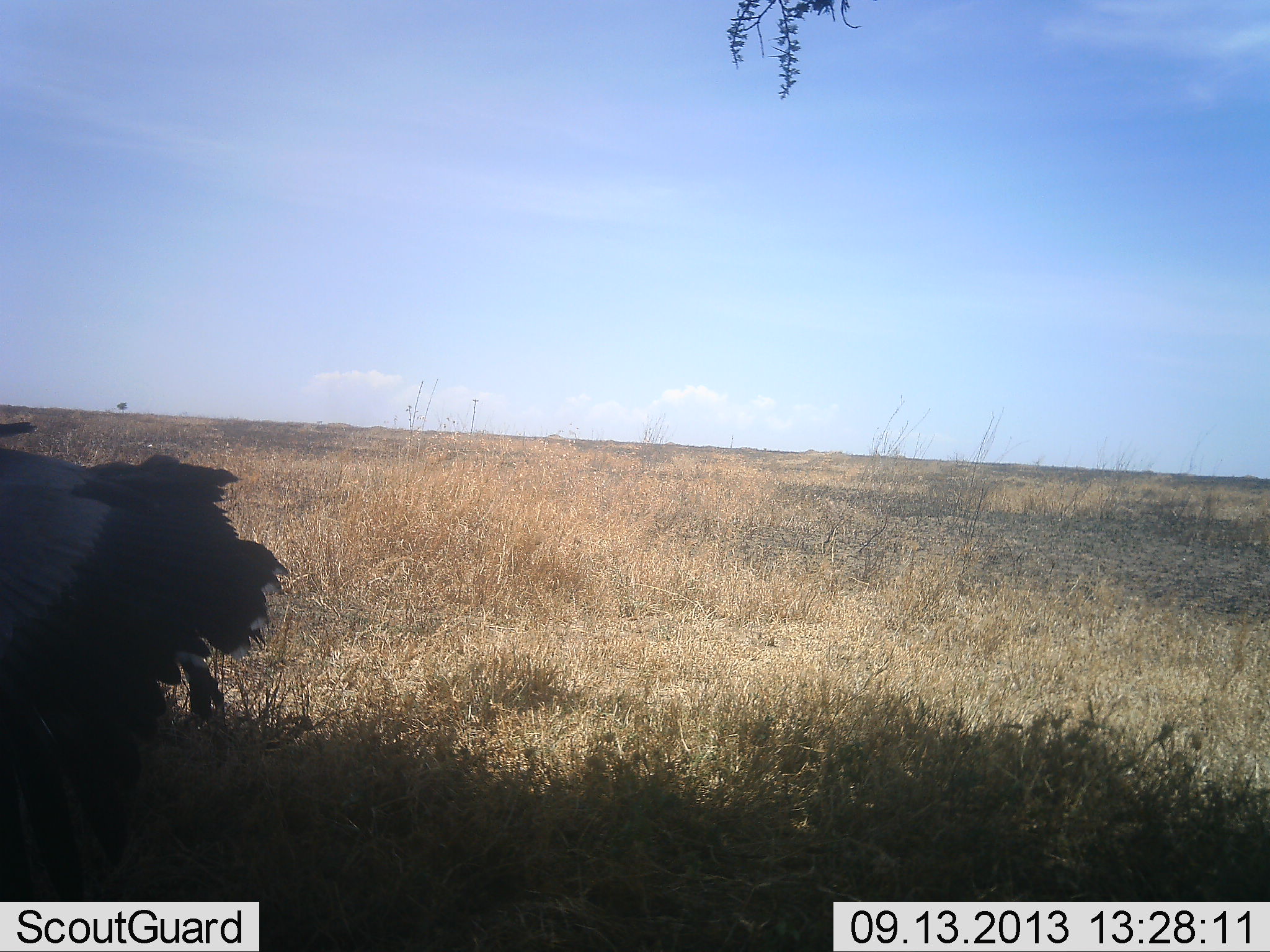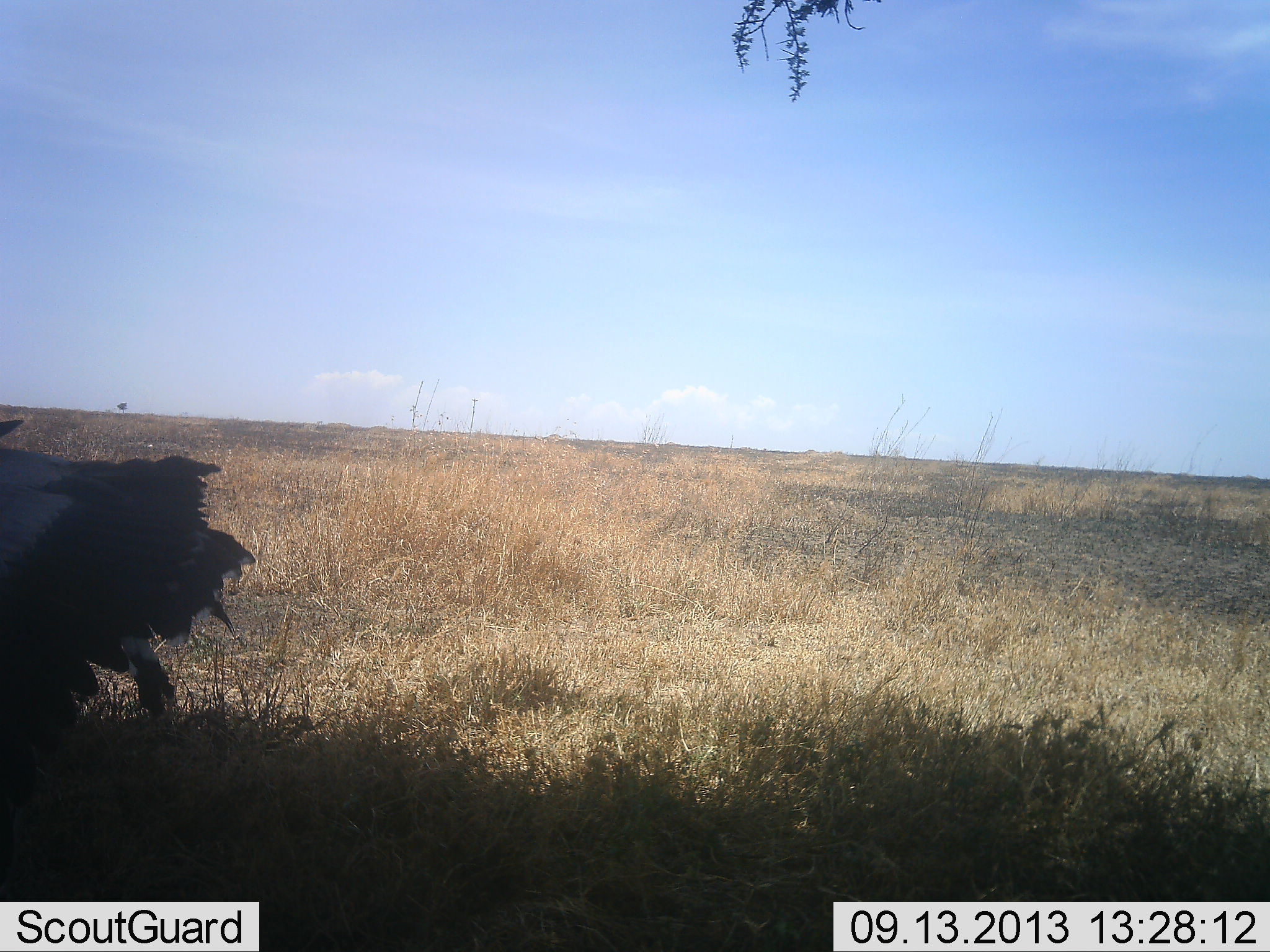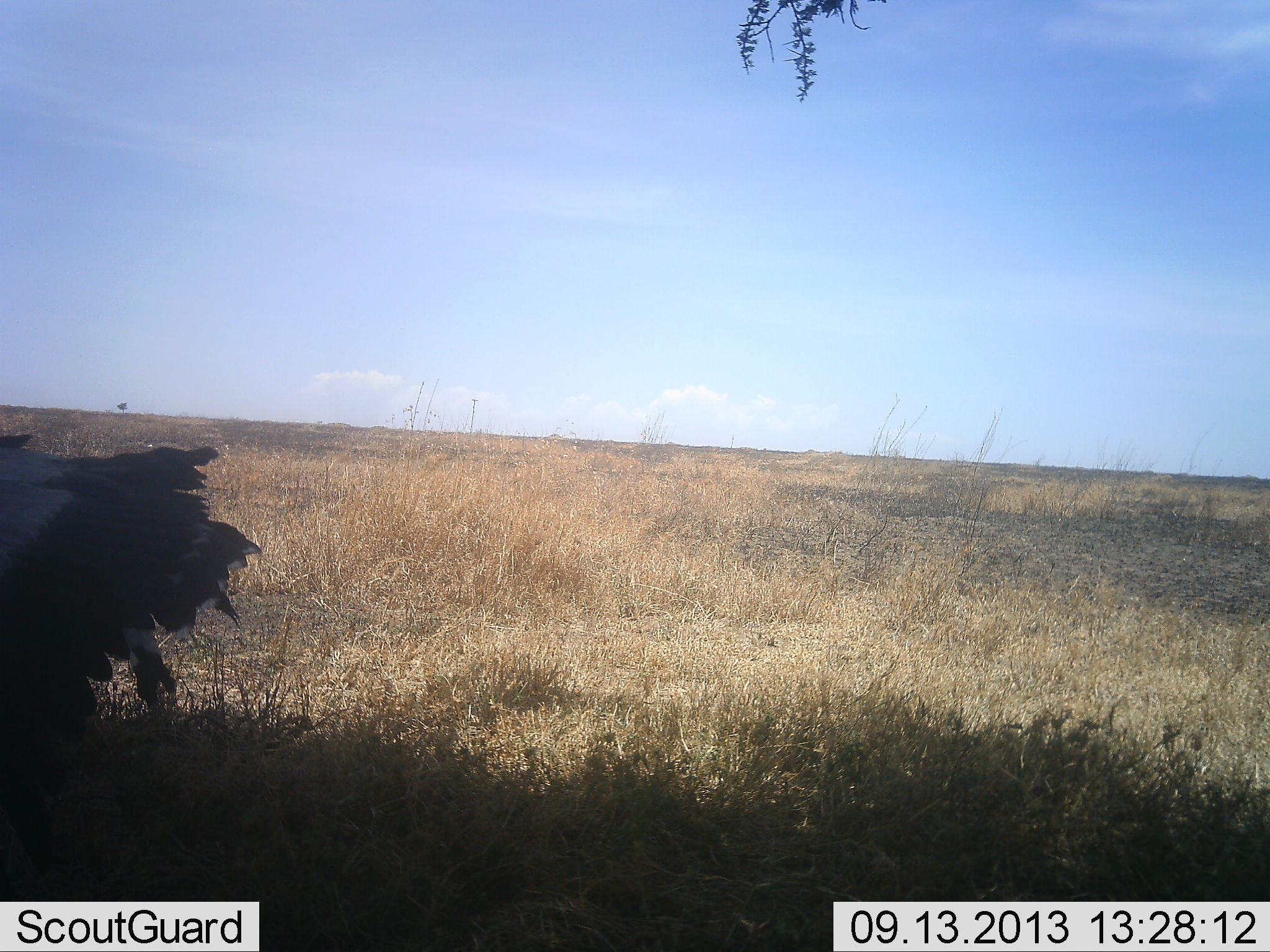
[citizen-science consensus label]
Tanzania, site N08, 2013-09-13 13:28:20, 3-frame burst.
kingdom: Animalia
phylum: Chordata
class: Aves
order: Accipitriformes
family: Sagittariidae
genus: Sagittarius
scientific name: Sagittarius serpentarius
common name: secretary bird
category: secretarybird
Secretarybird (secretary bird) (Sagittarius serpentarius), count 1. Behavior (volunteer vote fractions): standing 69%, resting 0%, moving 31%, interacting 8%. Young present (vote fraction): 0%. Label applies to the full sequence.